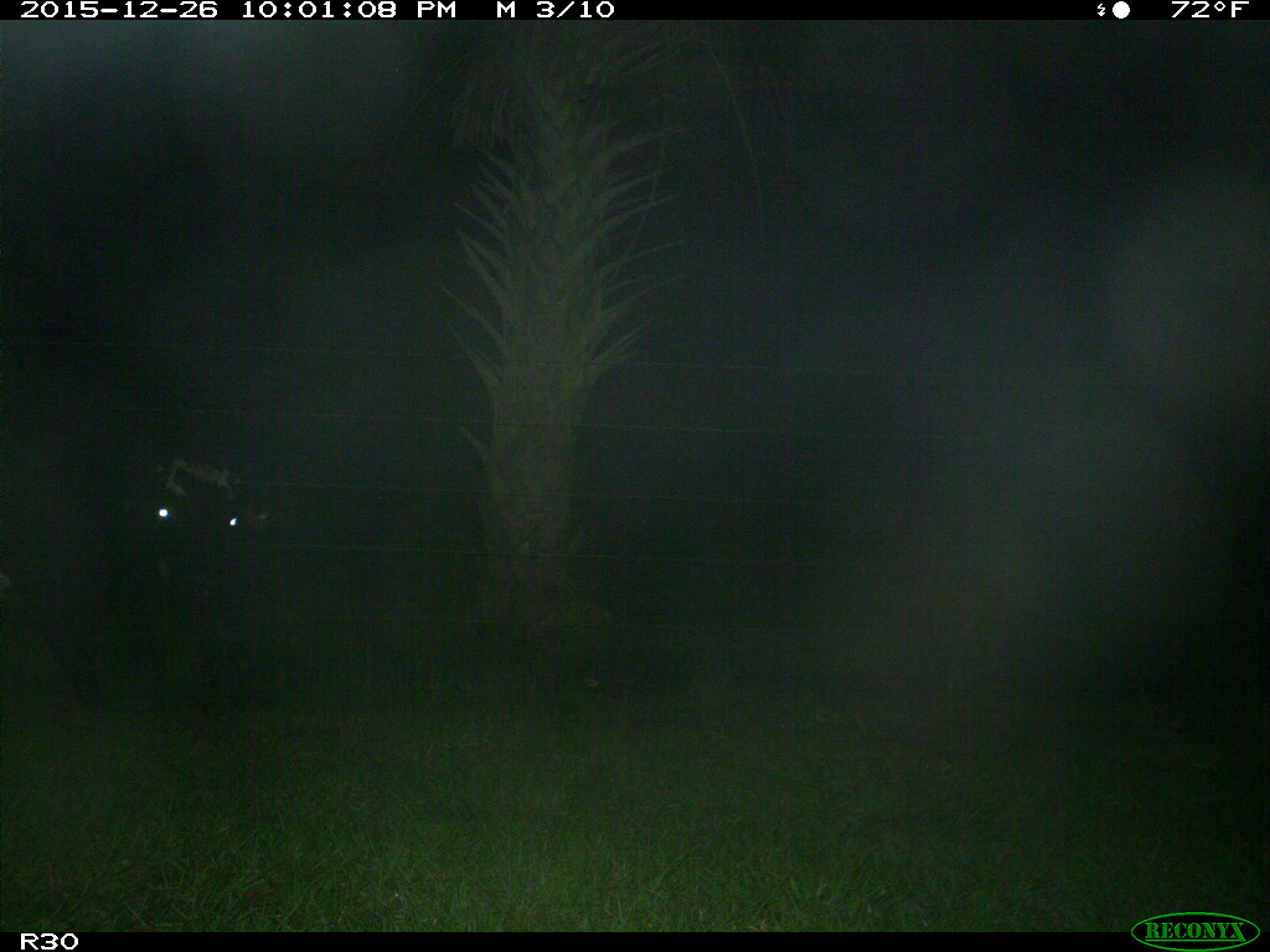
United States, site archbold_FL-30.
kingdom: Animalia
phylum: Chordata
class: Mammalia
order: Artiodactyla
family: Bovidae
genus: Bos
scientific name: Bos taurus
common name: domestic cow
Bos taurus (domestic cow).